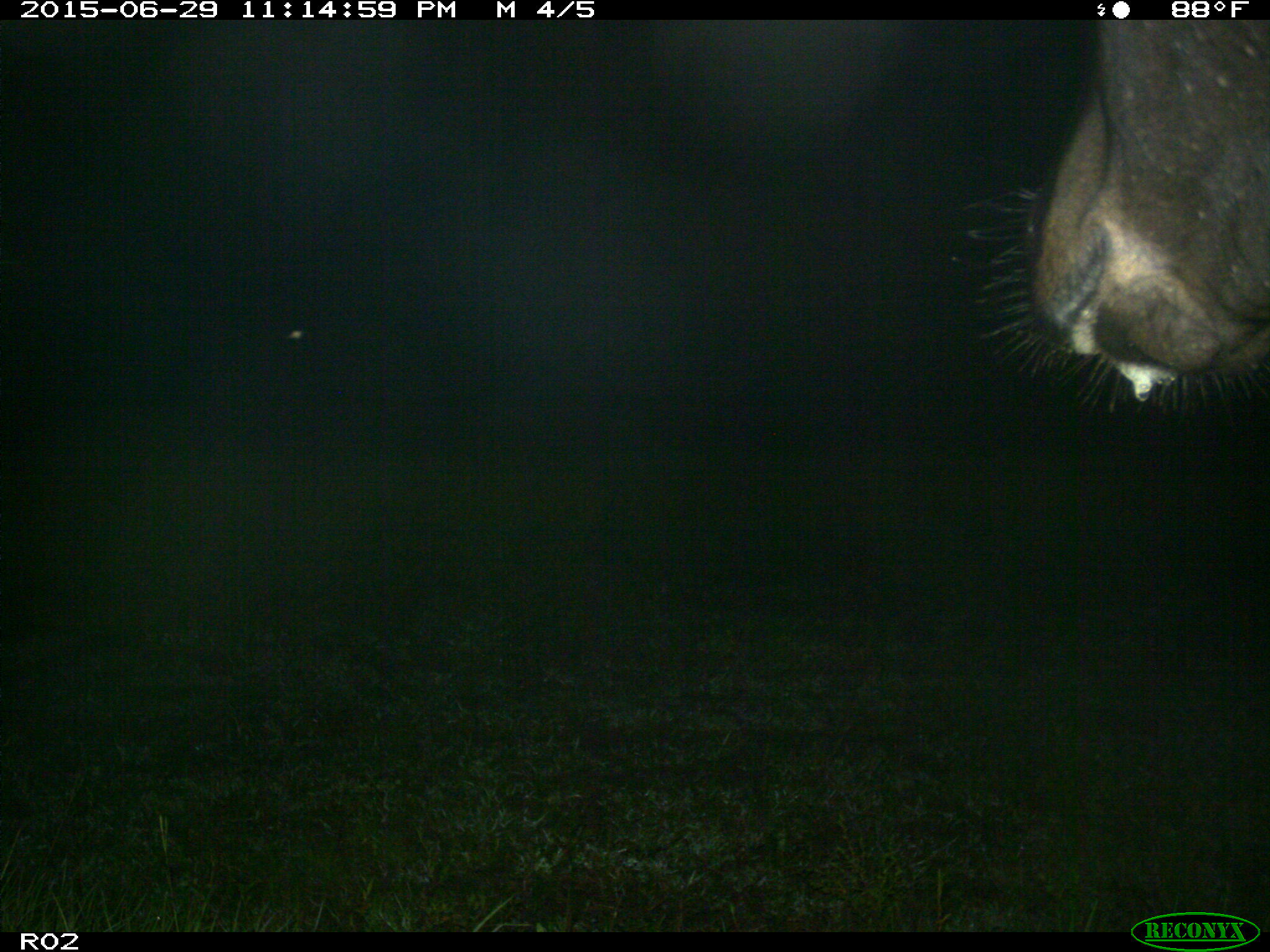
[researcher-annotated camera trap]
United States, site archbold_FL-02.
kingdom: Animalia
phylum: Chordata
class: Mammalia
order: Artiodactyla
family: Bovidae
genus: Bos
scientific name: Bos taurus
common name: domestic cow